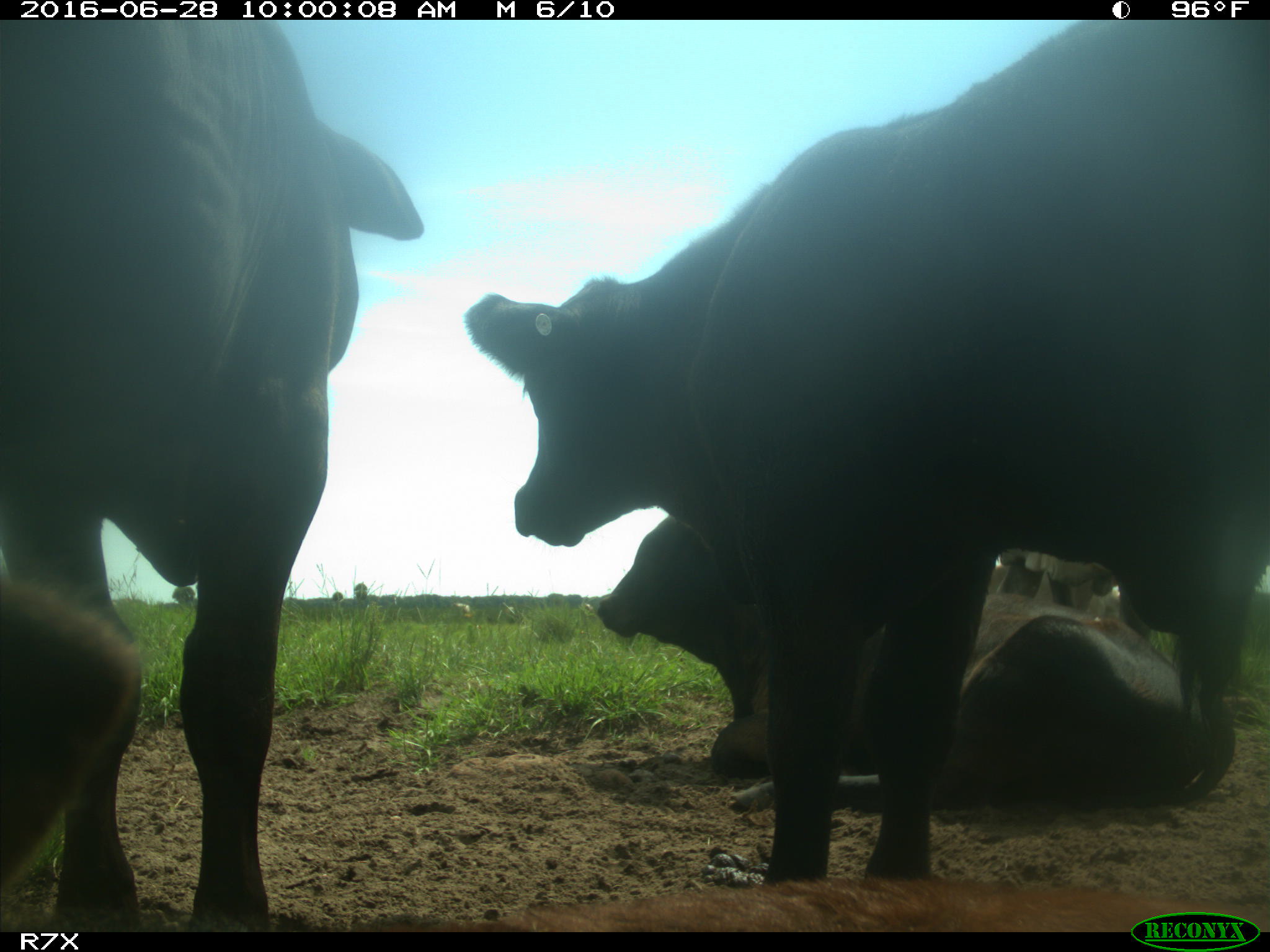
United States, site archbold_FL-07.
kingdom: Animalia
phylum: Chordata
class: Mammalia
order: Artiodactyla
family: Bovidae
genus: Bos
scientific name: Bos taurus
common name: domestic cow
Bos taurus (domestic cow).